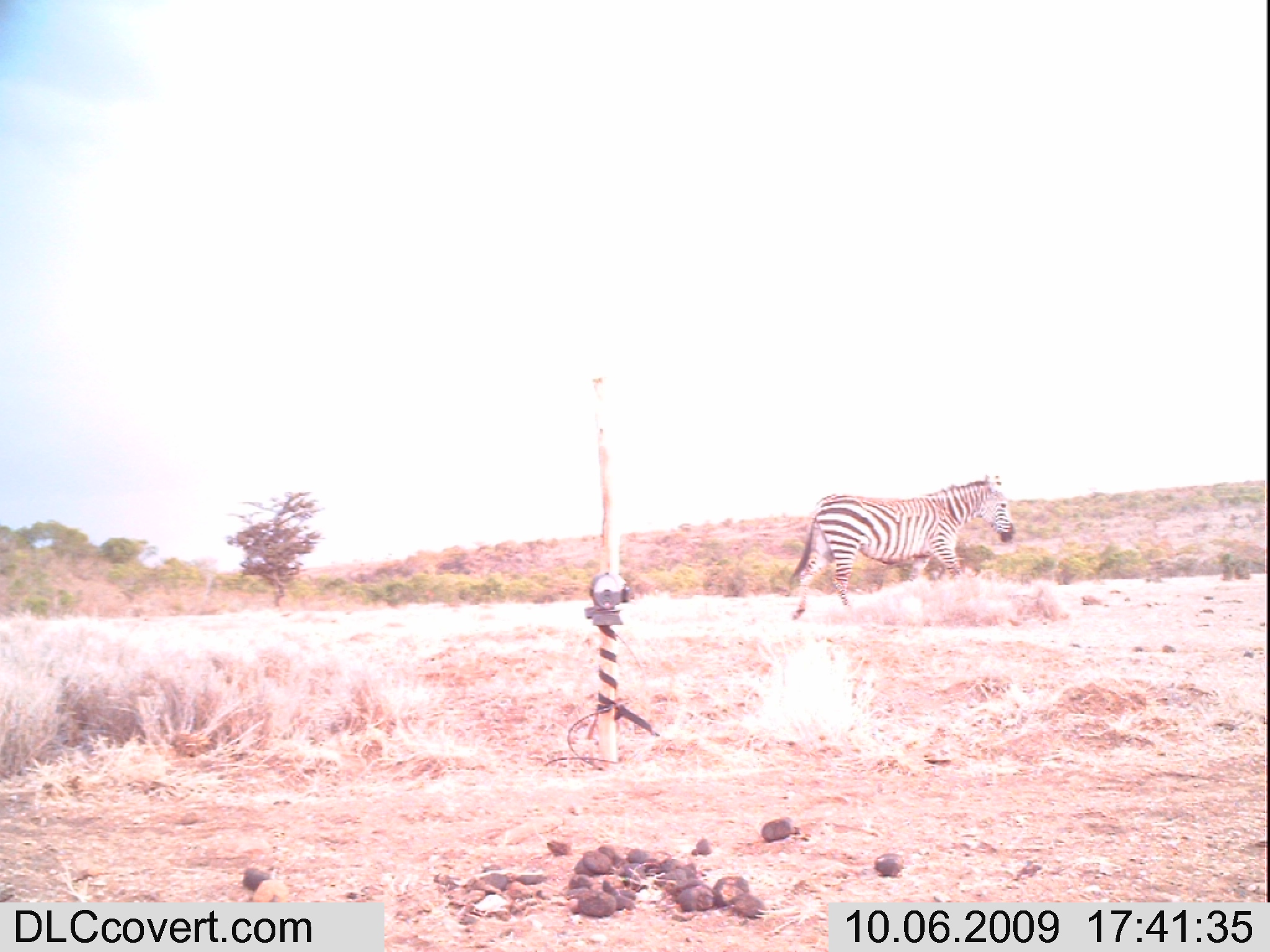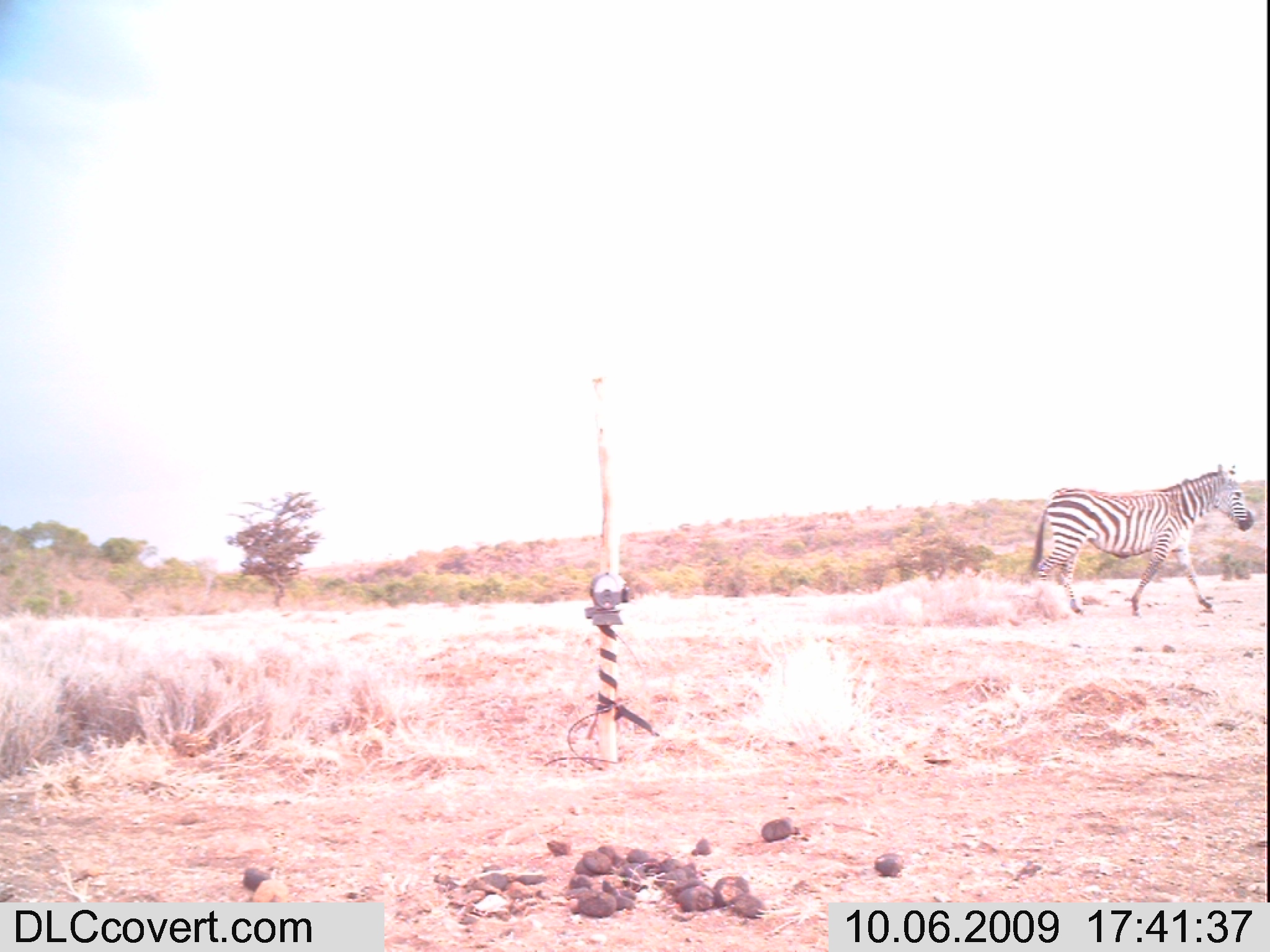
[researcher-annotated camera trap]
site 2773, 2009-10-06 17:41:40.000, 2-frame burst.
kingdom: Animalia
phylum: Chordata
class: Mammalia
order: Perissodactyla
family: Equidae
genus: Equus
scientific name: Equus quagga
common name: plains zebra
Equus quagga (plains zebra), count 1.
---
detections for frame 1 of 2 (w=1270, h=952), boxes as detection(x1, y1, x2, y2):
equus quagga: detection(780, 472, 1020, 625)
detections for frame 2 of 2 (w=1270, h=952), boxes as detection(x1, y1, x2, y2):
equus quagga: detection(1020, 461, 1259, 620)